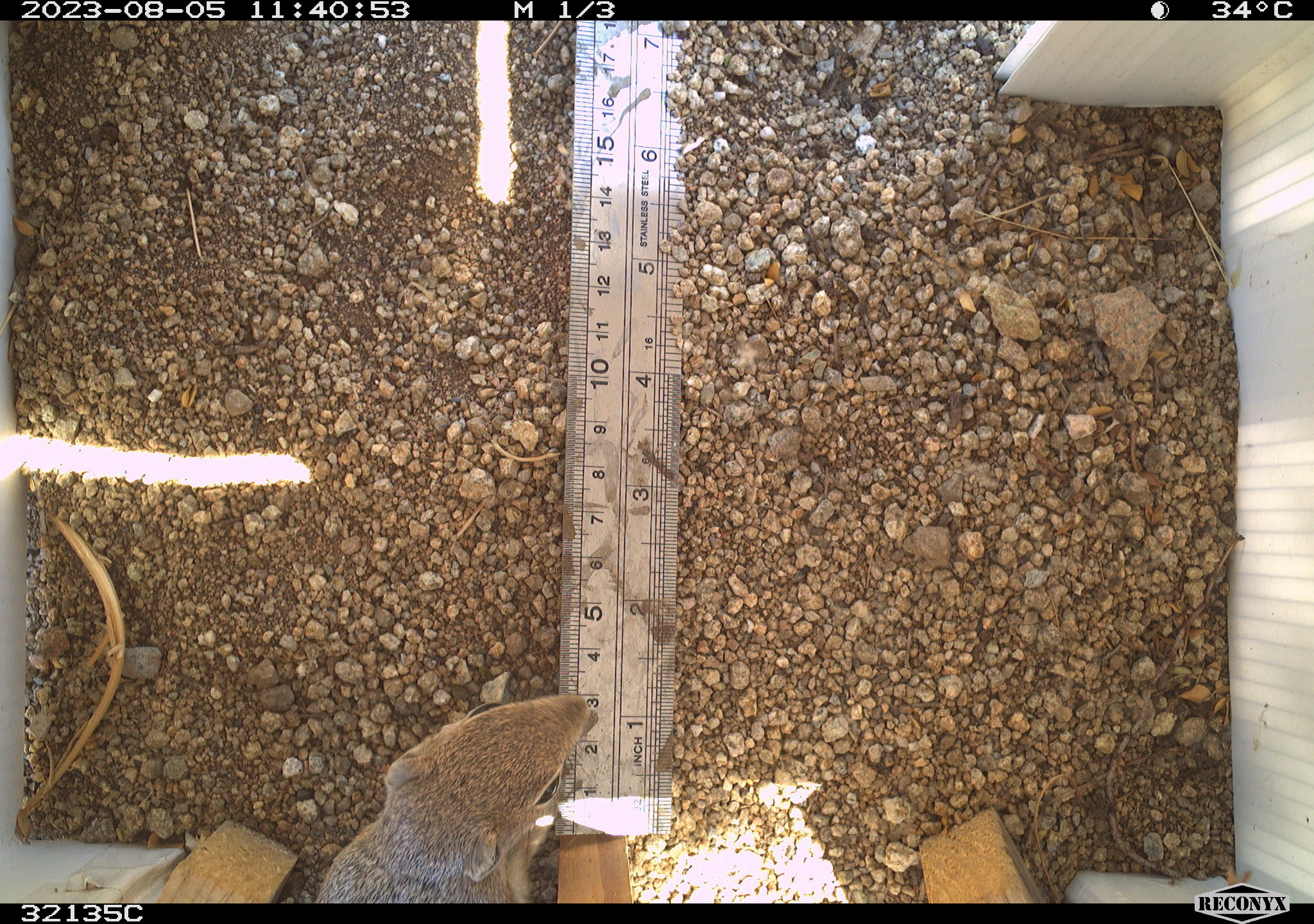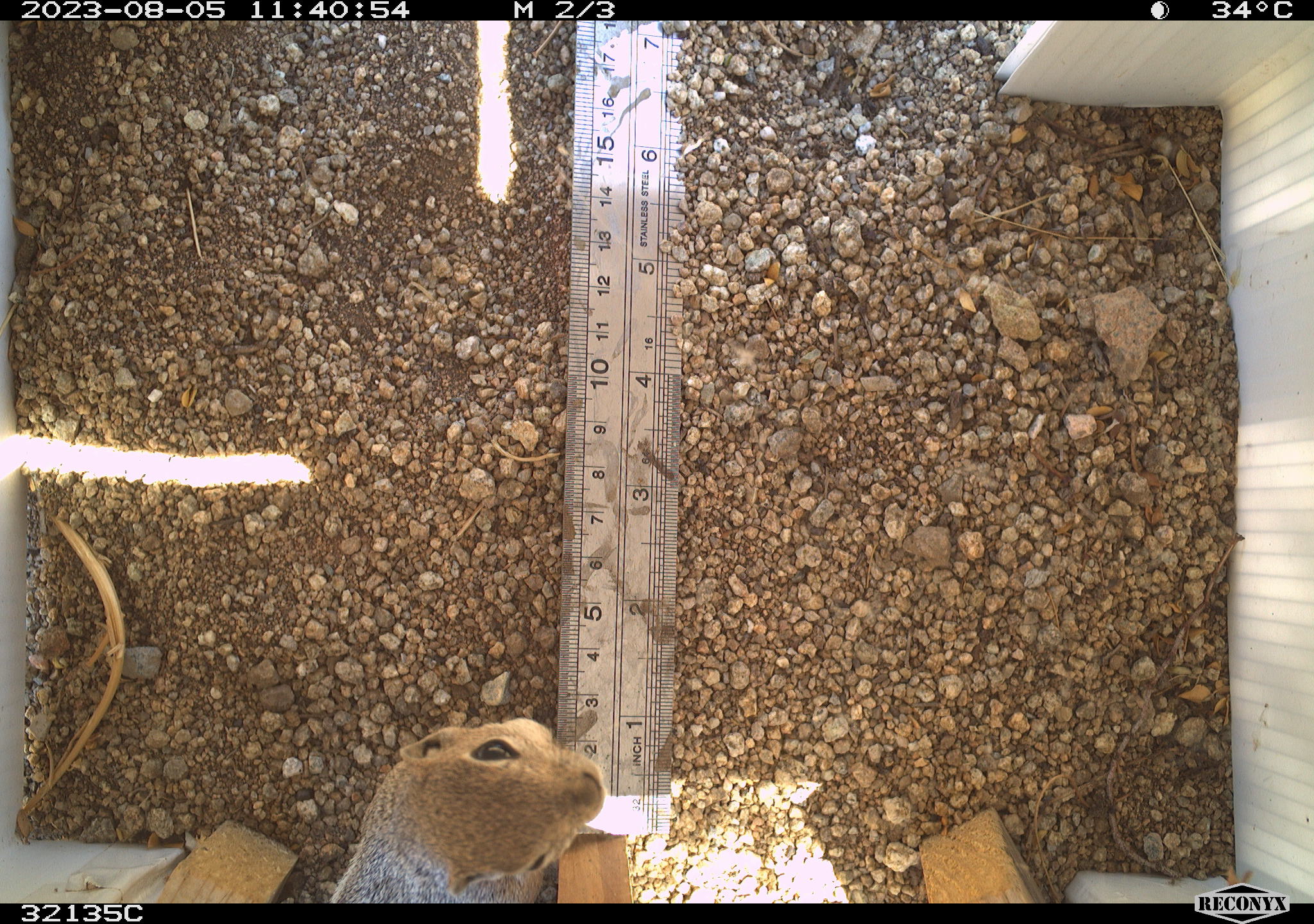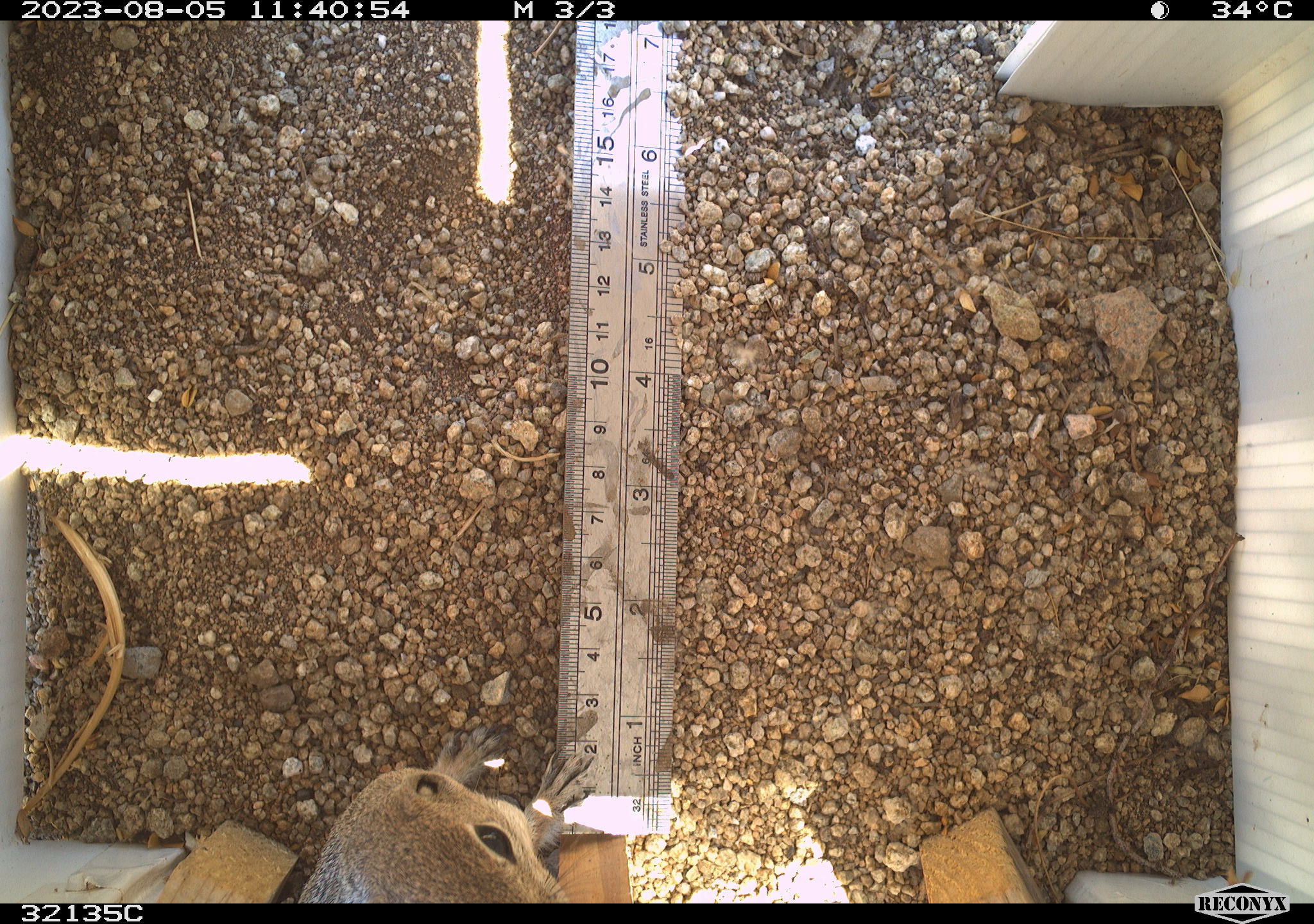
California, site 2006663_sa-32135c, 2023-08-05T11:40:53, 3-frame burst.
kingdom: Animalia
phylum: Chordata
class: Mammalia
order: Rodentia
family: Sciuridae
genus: Ammospermophilus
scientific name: Ammospermophilus leucurus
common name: white-tailed antelope squirrel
White-tailed antelope squirrel (Ammospermophilus leucurus).